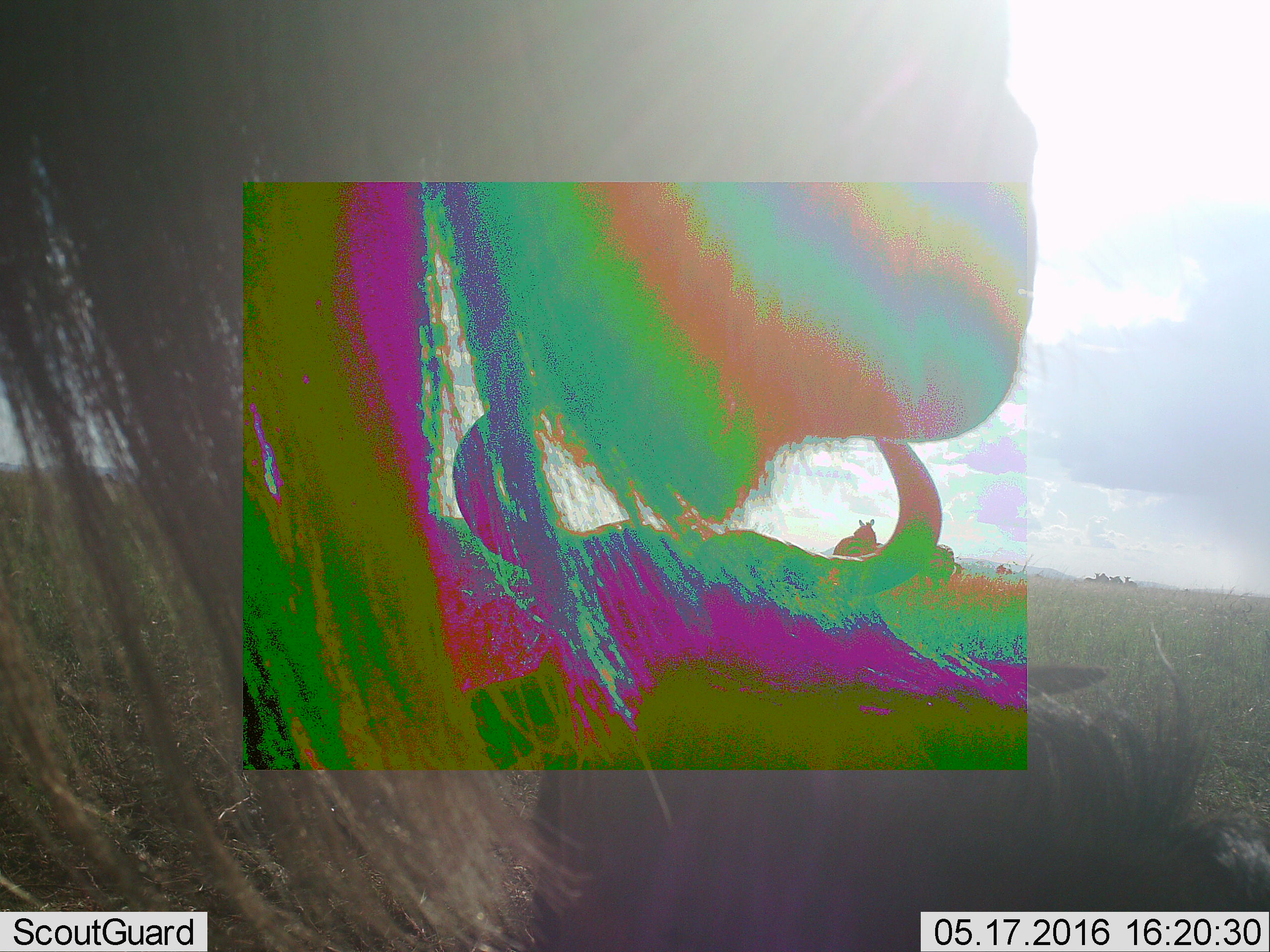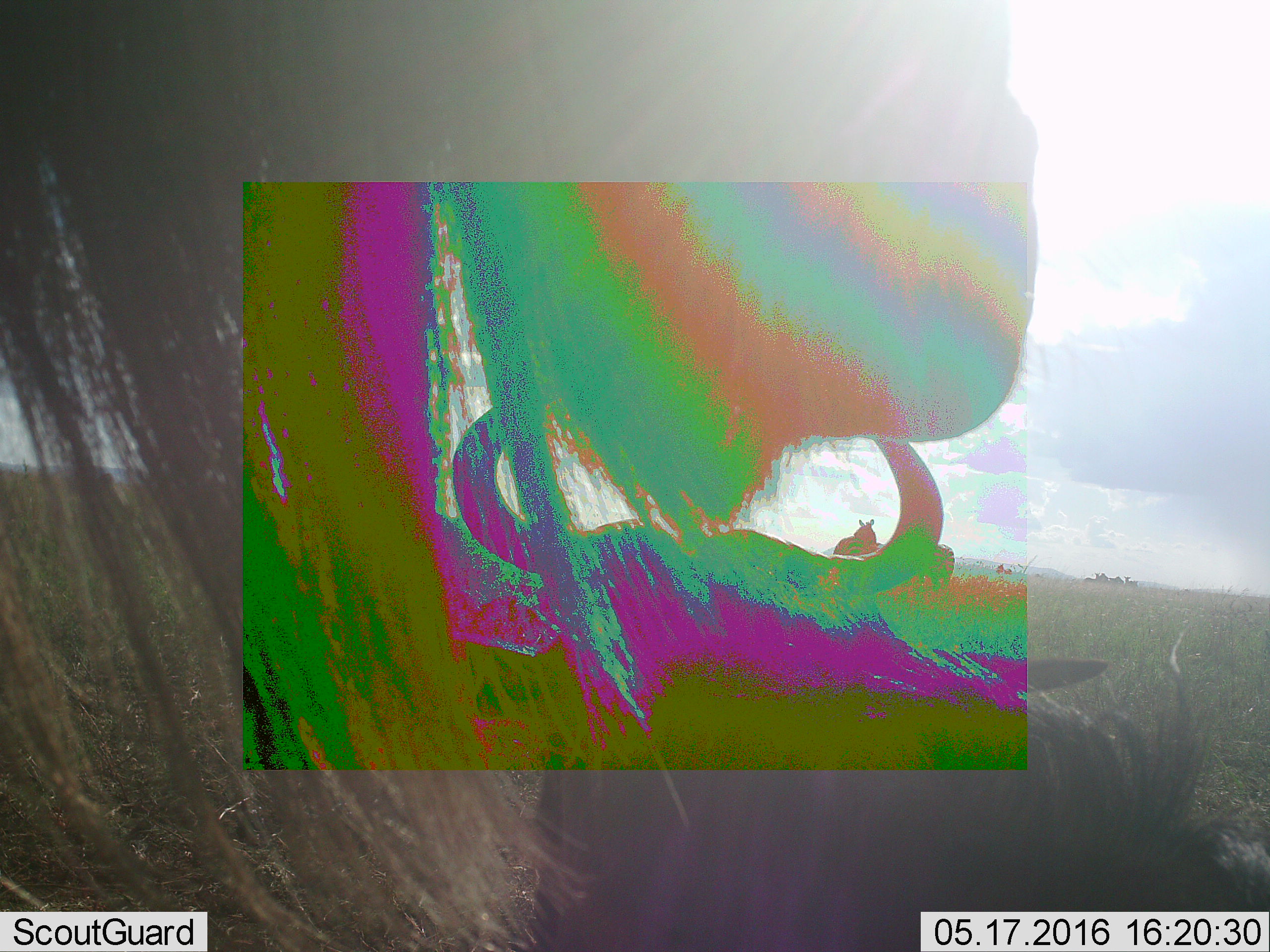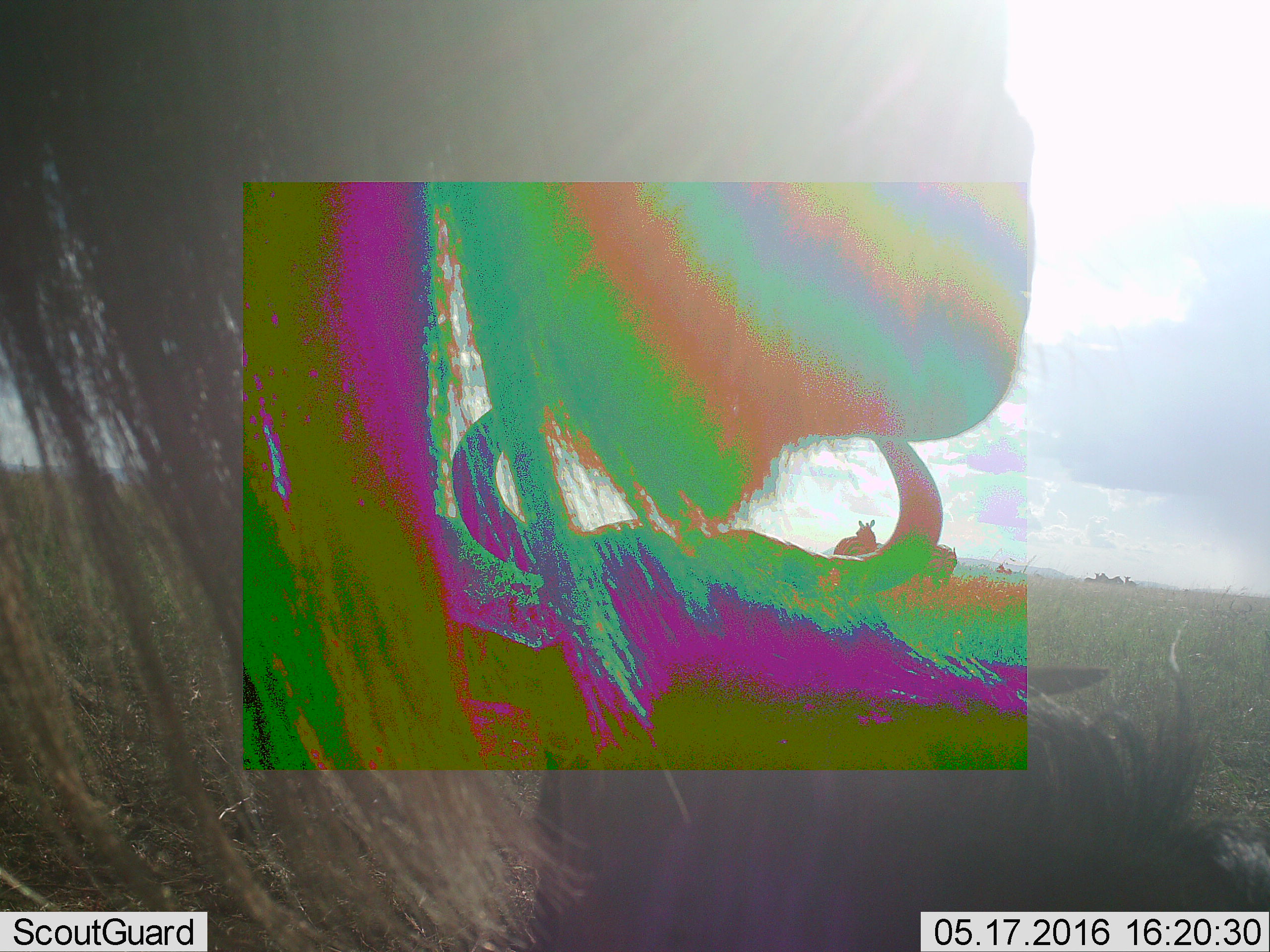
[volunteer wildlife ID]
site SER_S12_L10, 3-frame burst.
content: unidentified animal